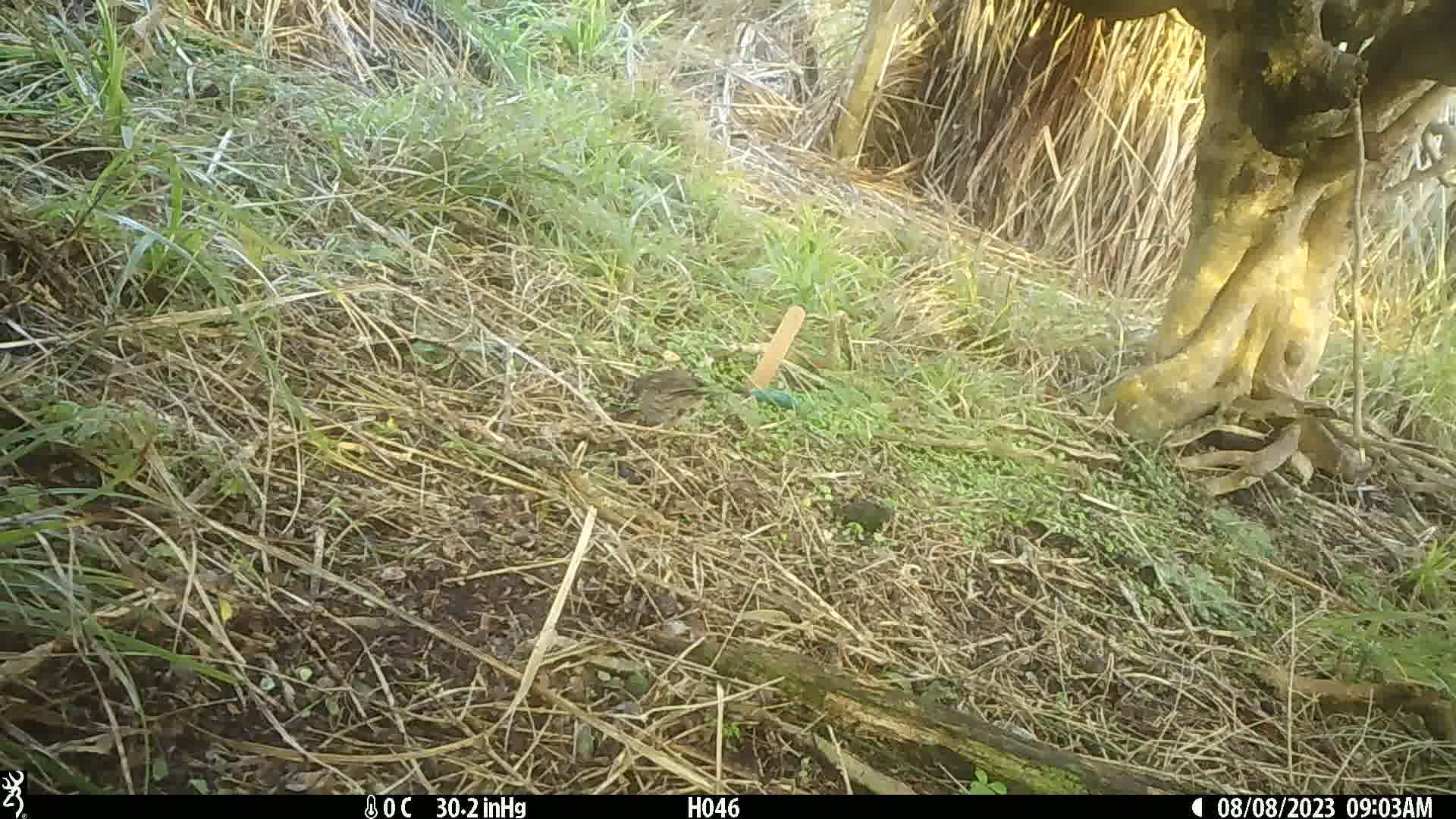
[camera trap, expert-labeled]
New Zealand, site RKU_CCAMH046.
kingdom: Animalia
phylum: Chordata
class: Aves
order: Passeriformes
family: Prunellidae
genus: Prunella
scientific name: Prunella modularis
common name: dunnock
Dunnock (Prunella modularis).